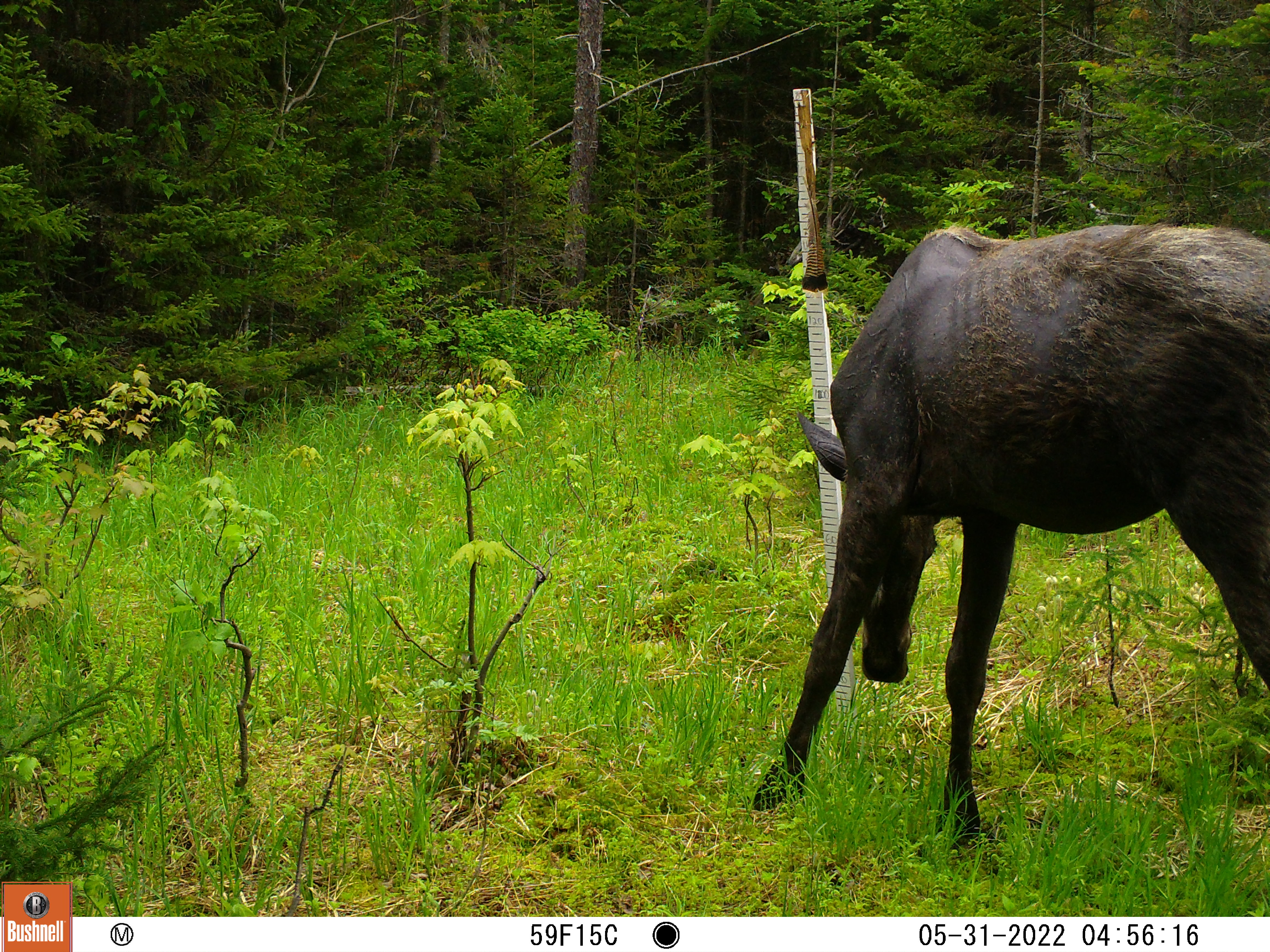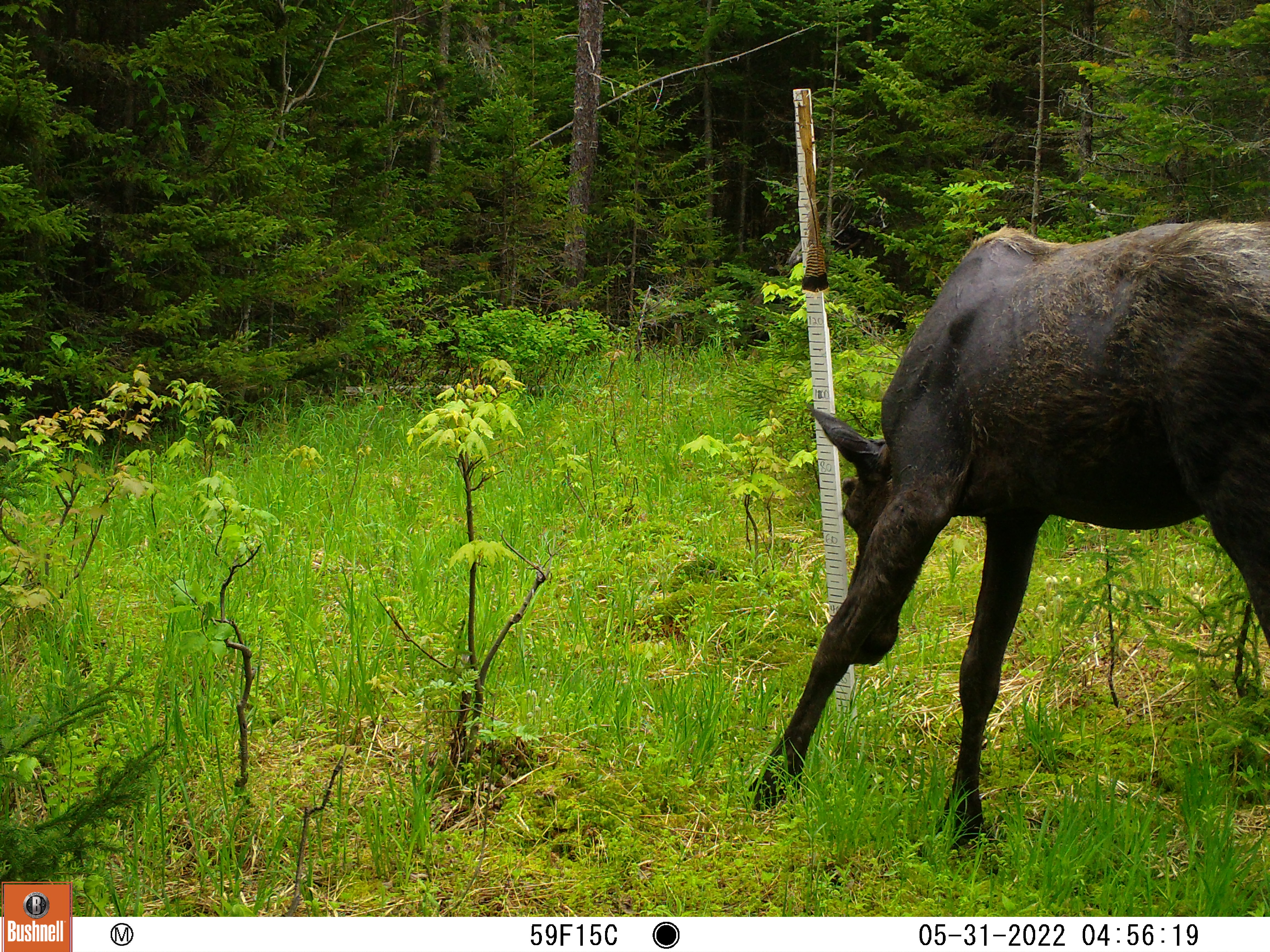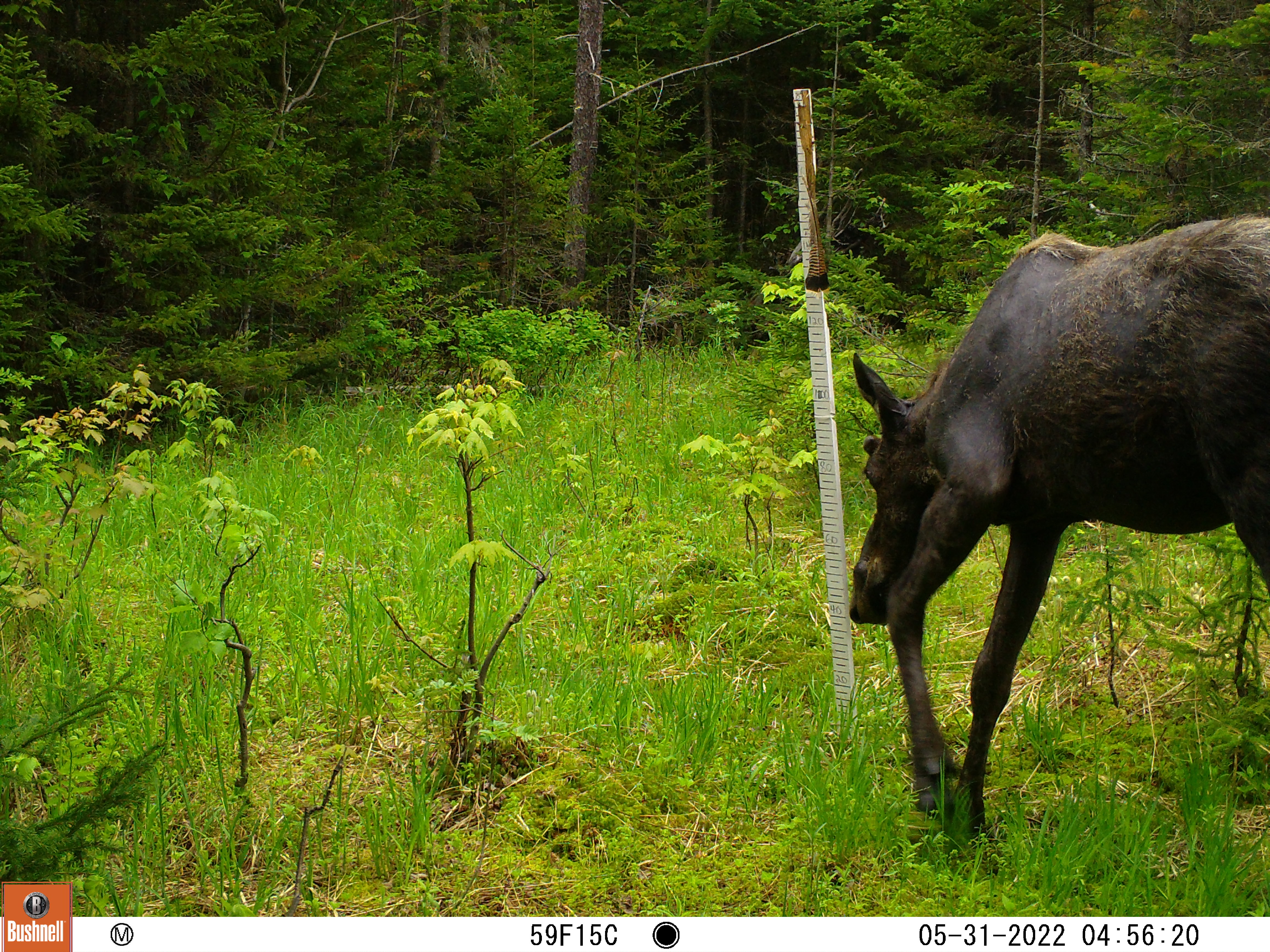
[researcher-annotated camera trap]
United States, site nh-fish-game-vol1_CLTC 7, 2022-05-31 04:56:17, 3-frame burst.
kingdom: Animalia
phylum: Chordata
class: Mammalia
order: Artiodactyla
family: Cervidae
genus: Alces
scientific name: Alces alces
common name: moose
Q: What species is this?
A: Moose (Alces alces).